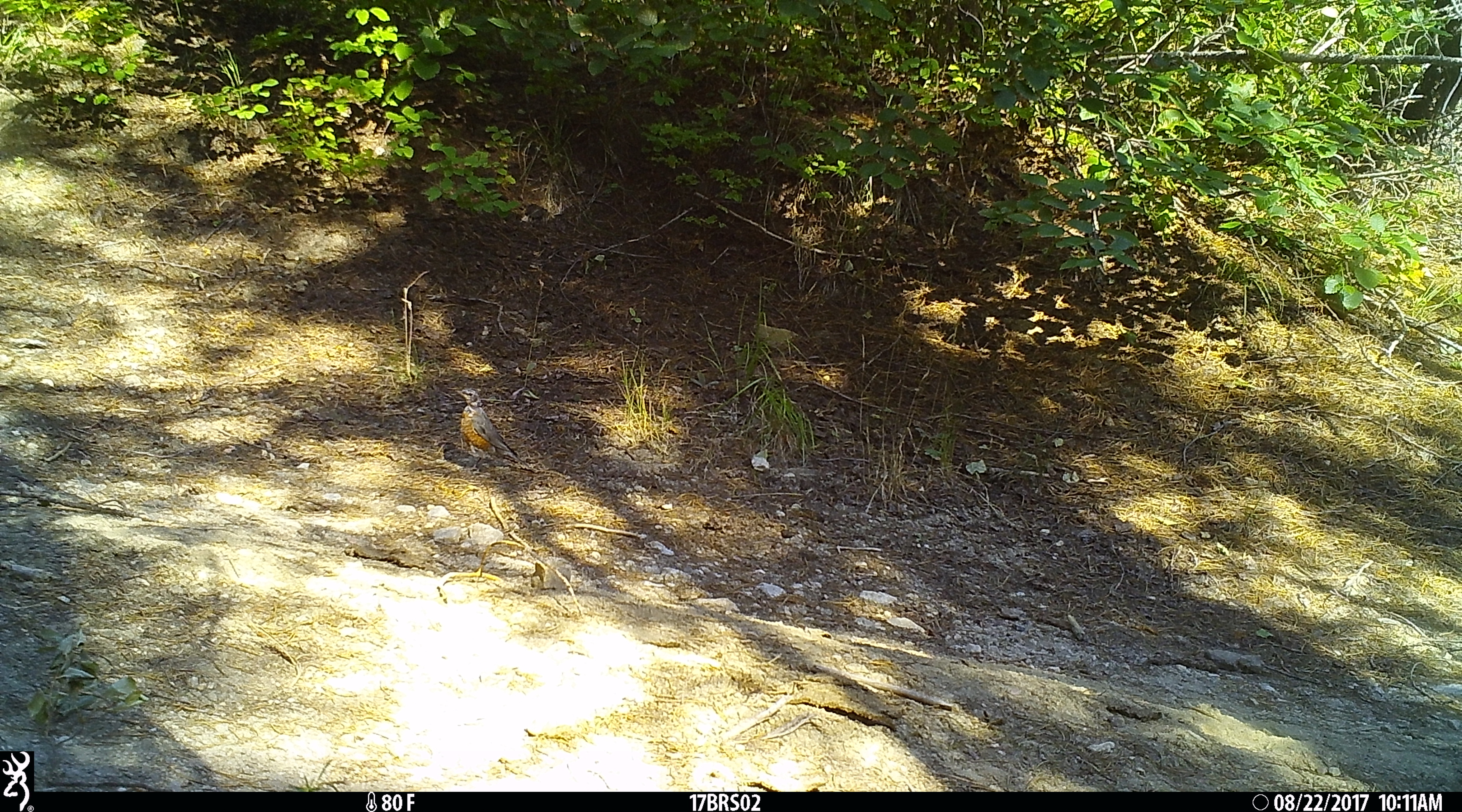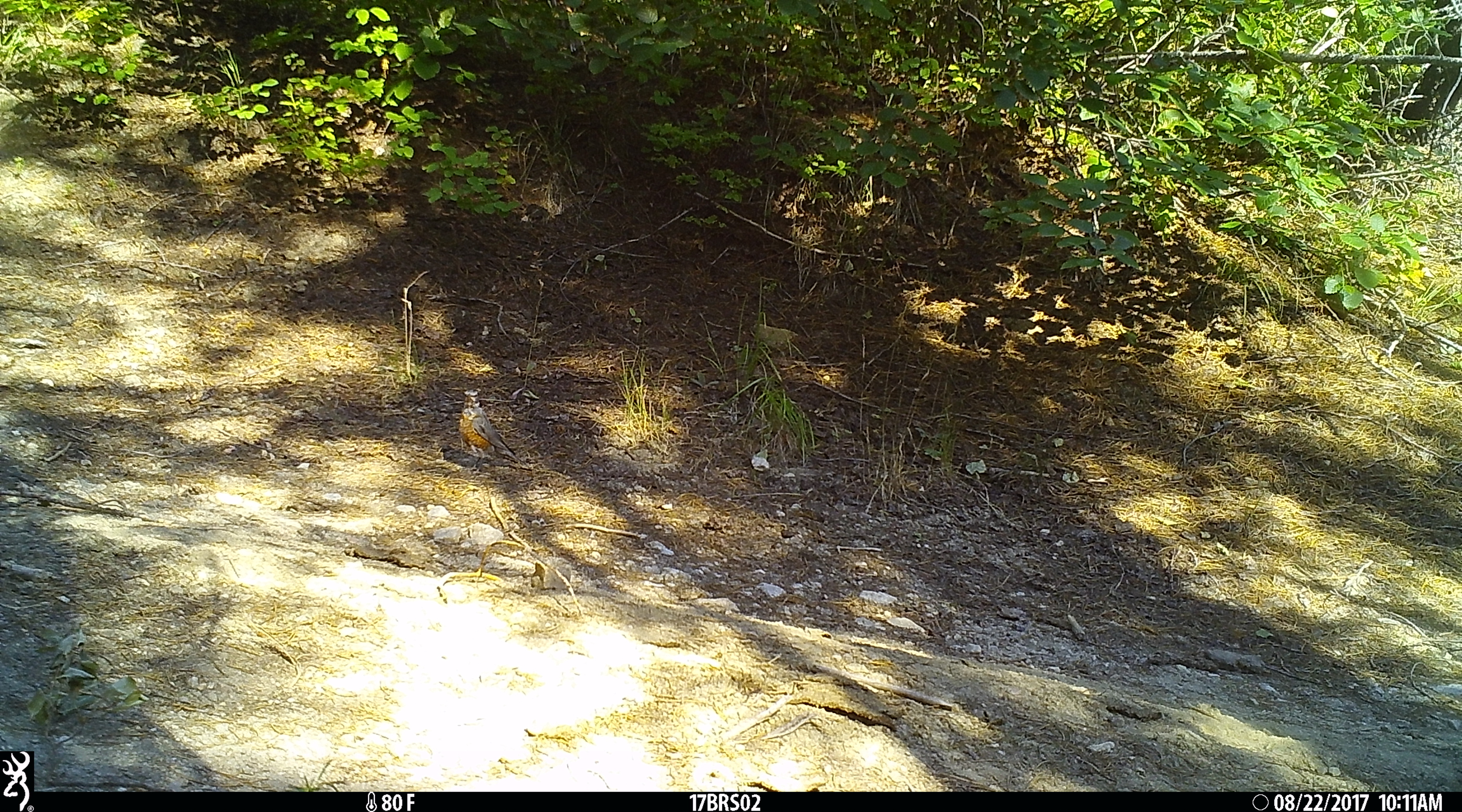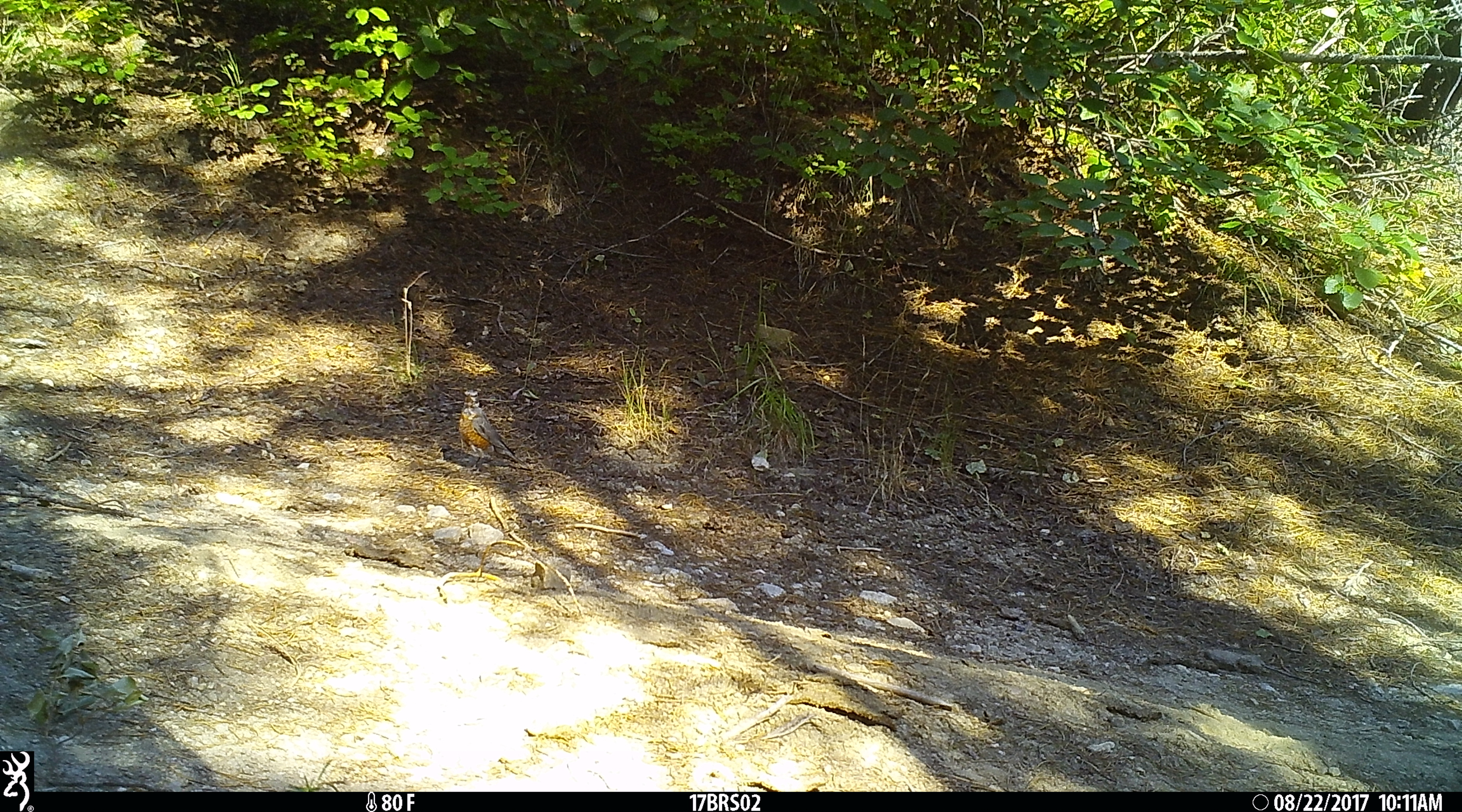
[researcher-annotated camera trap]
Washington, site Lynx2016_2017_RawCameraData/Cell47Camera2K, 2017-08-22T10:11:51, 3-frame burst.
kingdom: Animalia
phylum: Chordata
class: Aves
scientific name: Aves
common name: birds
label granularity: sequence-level